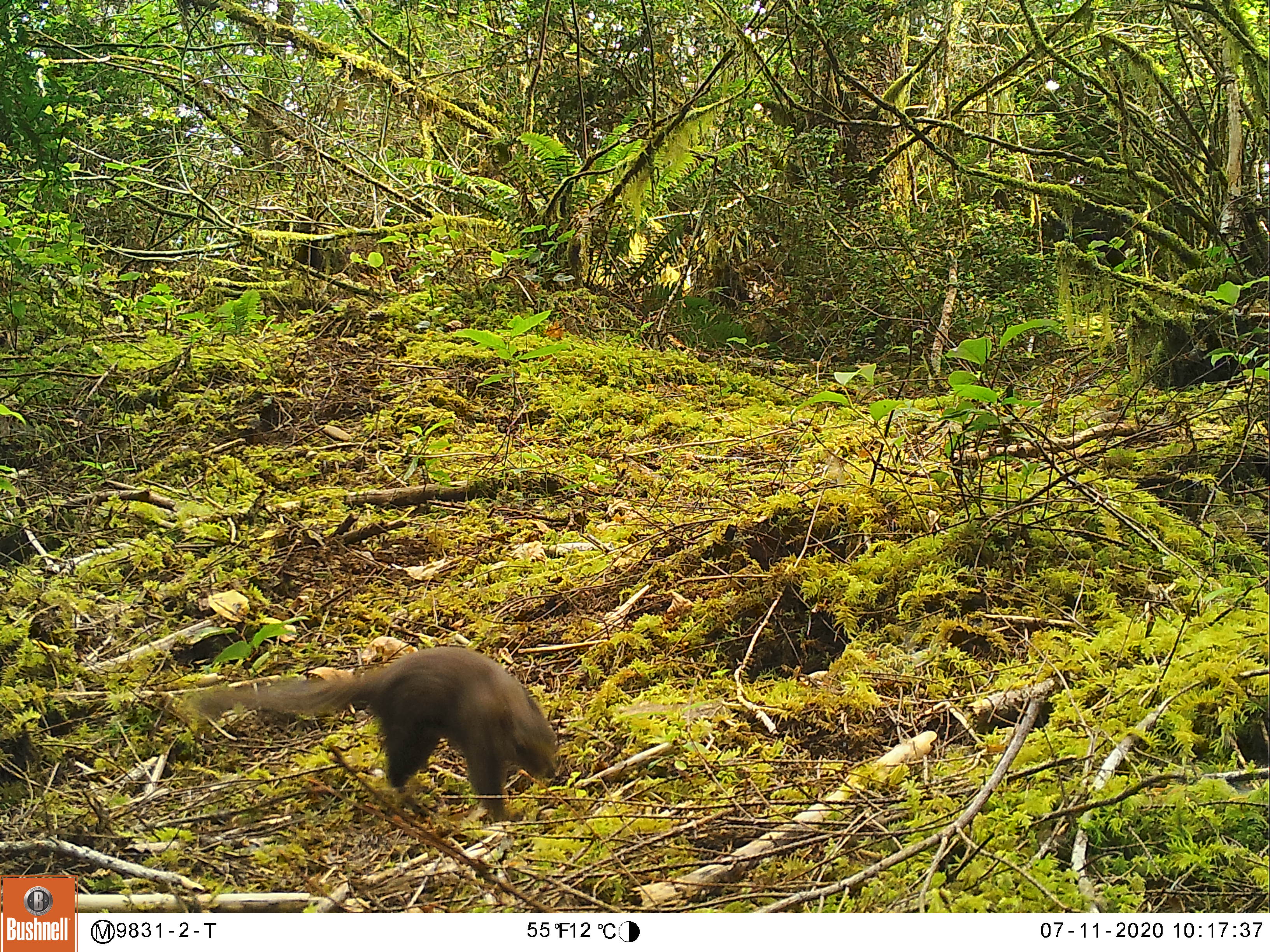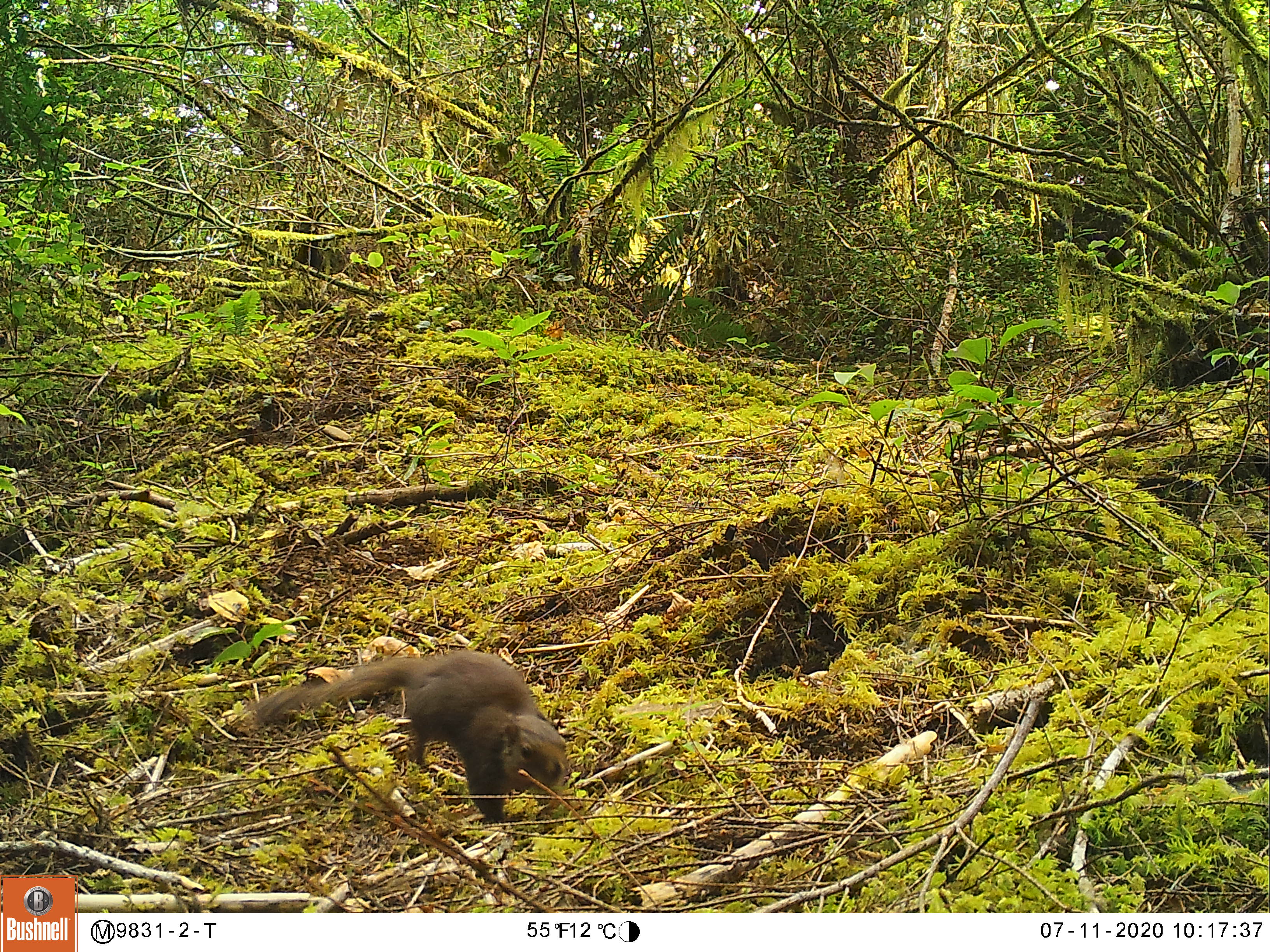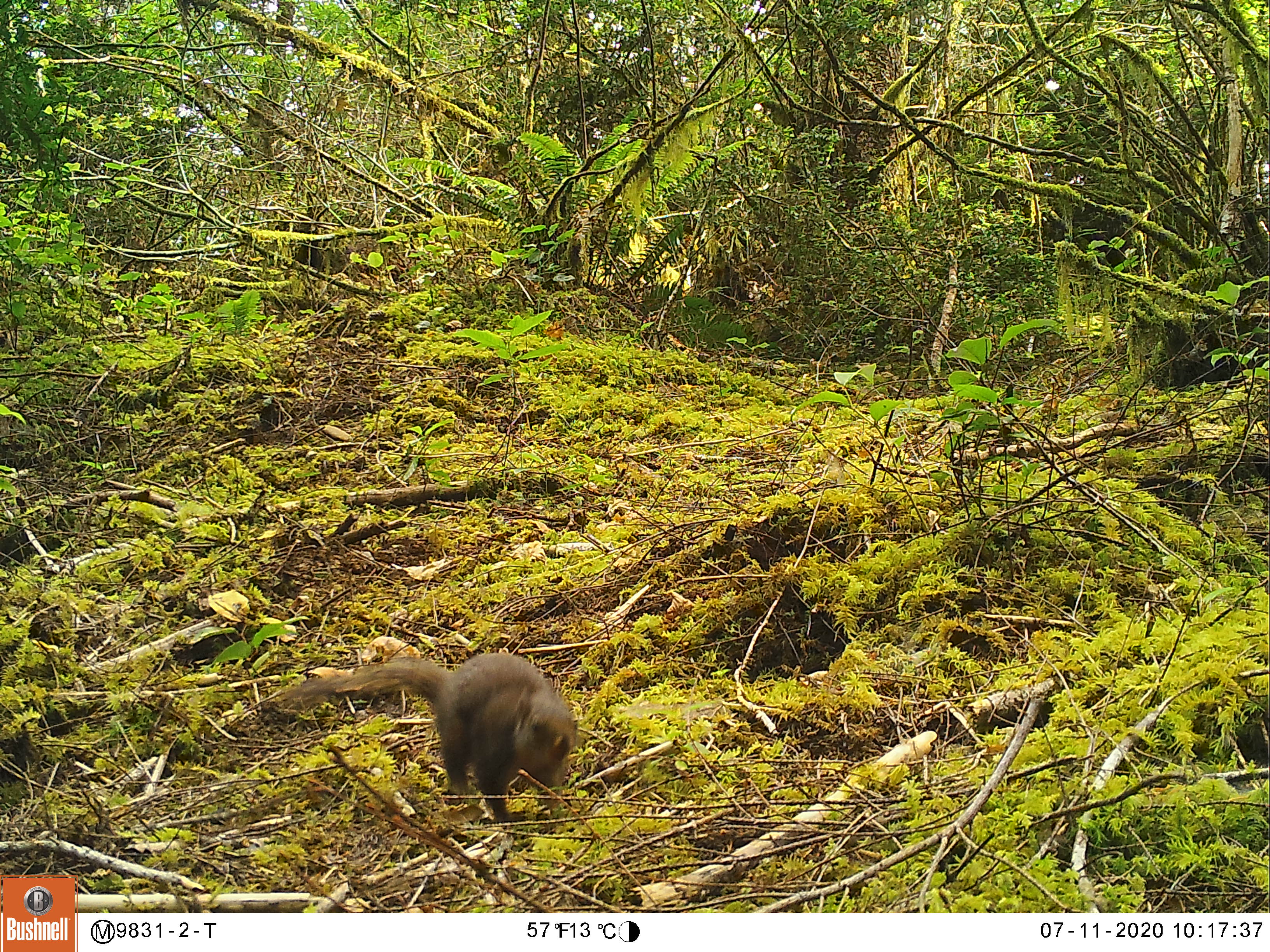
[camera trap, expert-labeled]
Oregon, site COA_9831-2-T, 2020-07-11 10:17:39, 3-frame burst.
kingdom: Animalia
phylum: Chordata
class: Mammalia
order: Rodentia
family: Sciuridae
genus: Tamiasciurus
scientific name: Tamiasciurus douglasii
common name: douglas squirrel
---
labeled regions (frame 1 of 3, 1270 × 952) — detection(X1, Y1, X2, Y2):
douglas squirrel: detection(245, 646, 558, 822)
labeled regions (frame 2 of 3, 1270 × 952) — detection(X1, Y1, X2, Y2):
douglas squirrel: detection(249, 643, 570, 818)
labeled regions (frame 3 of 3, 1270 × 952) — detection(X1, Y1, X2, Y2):
douglas squirrel: detection(281, 653, 573, 821)